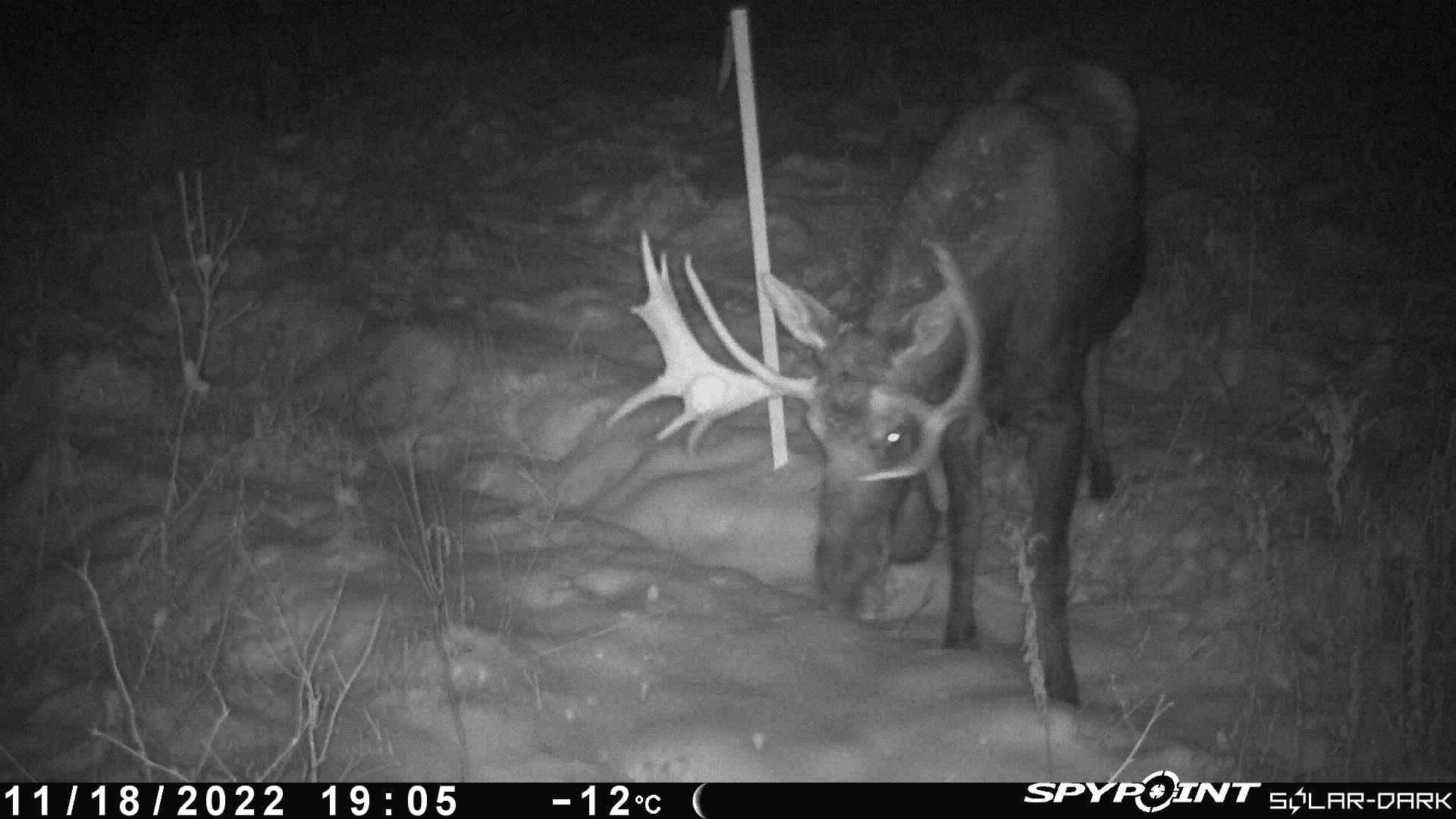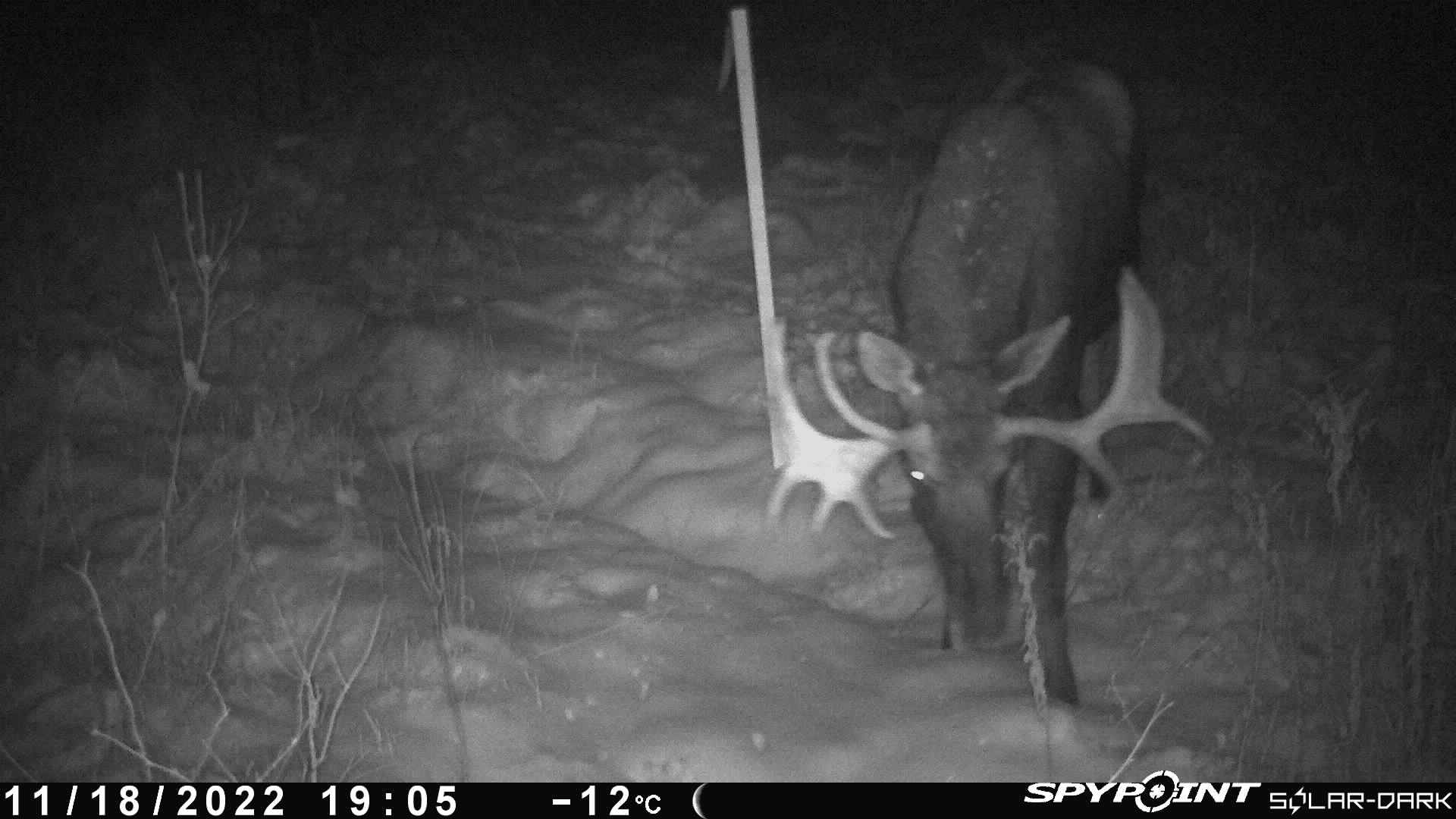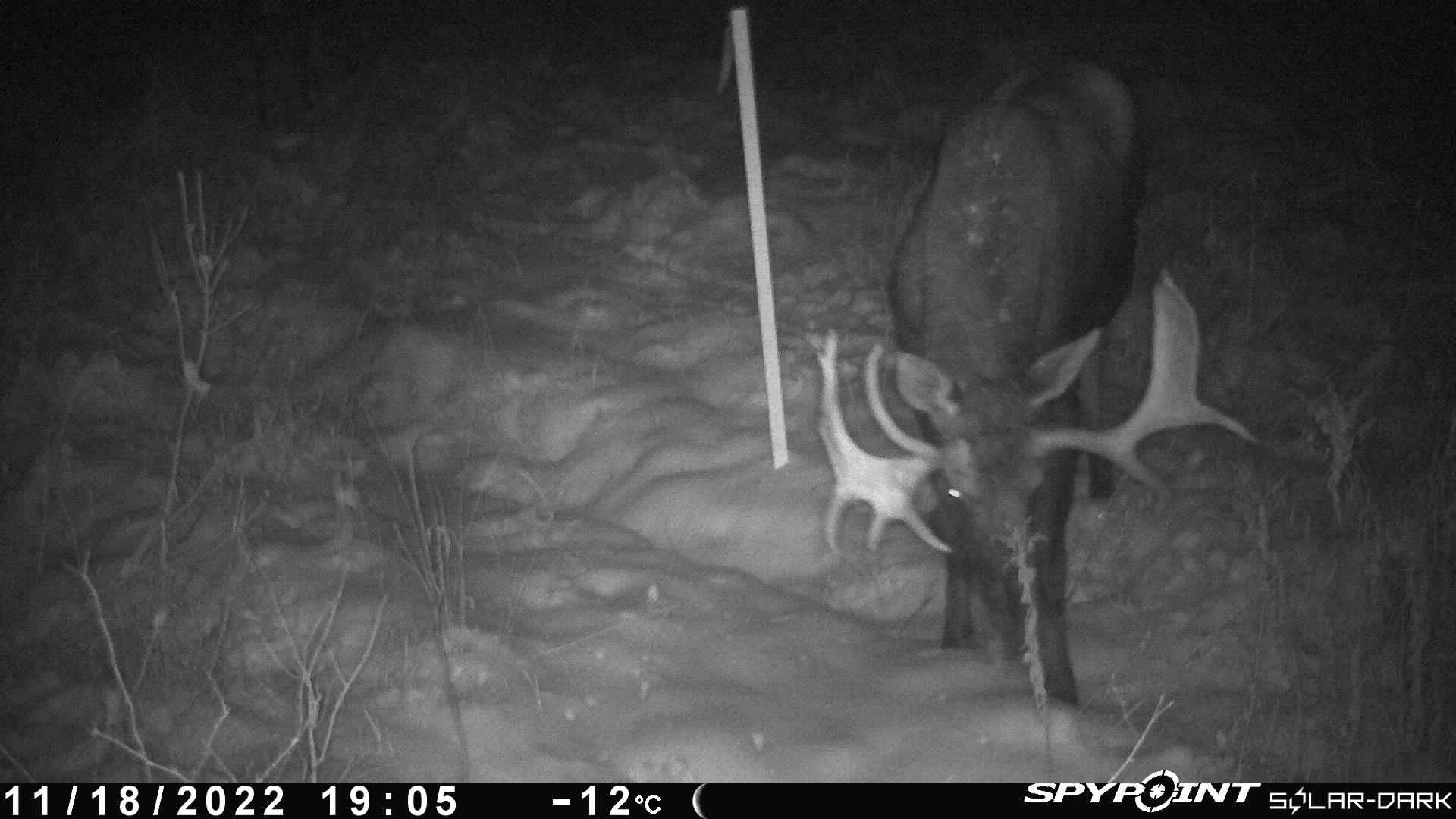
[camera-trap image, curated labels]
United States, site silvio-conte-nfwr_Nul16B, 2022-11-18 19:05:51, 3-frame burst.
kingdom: Animalia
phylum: Chordata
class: Mammalia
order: Artiodactyla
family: Cervidae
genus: Alces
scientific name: Alces alces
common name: moose